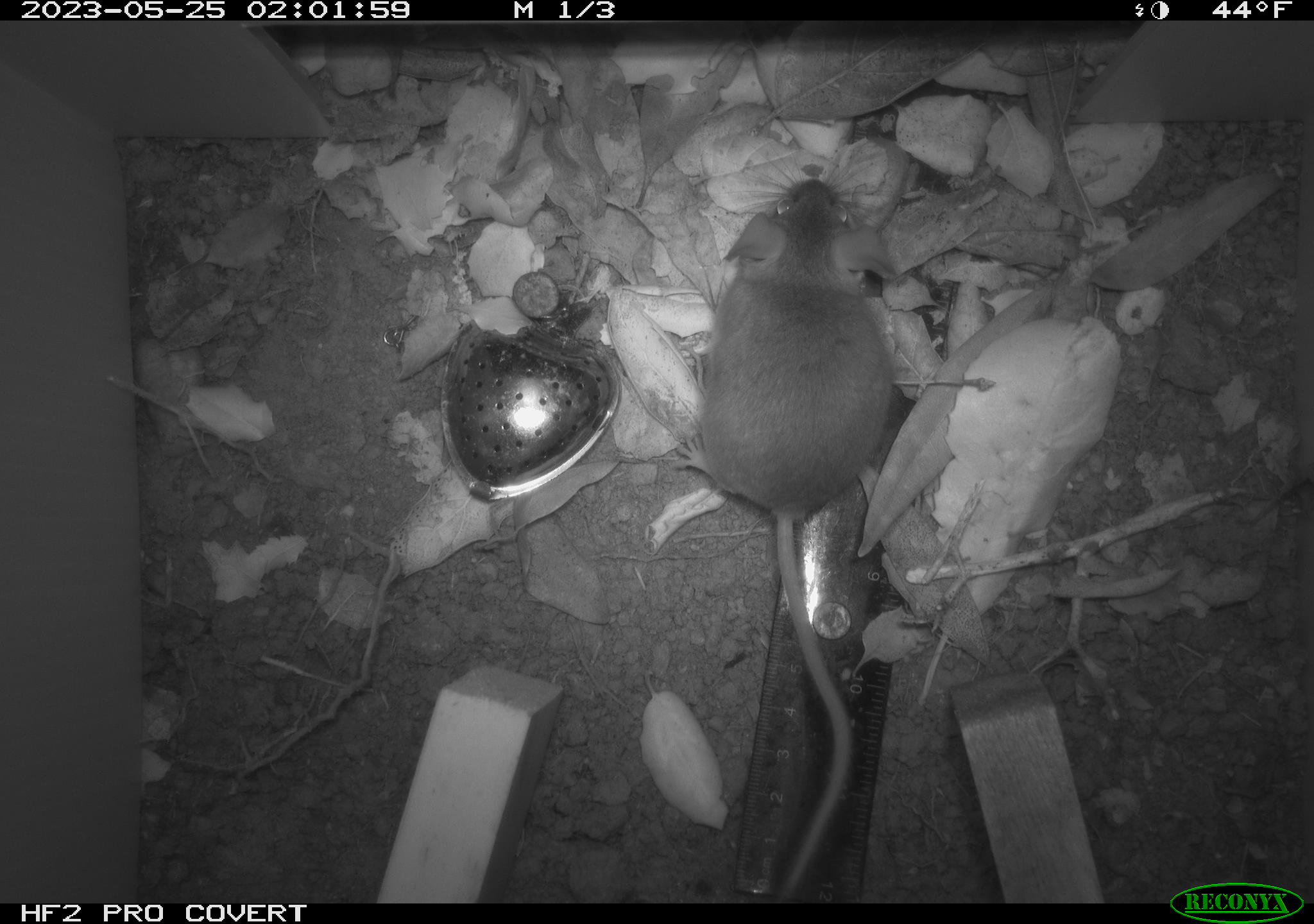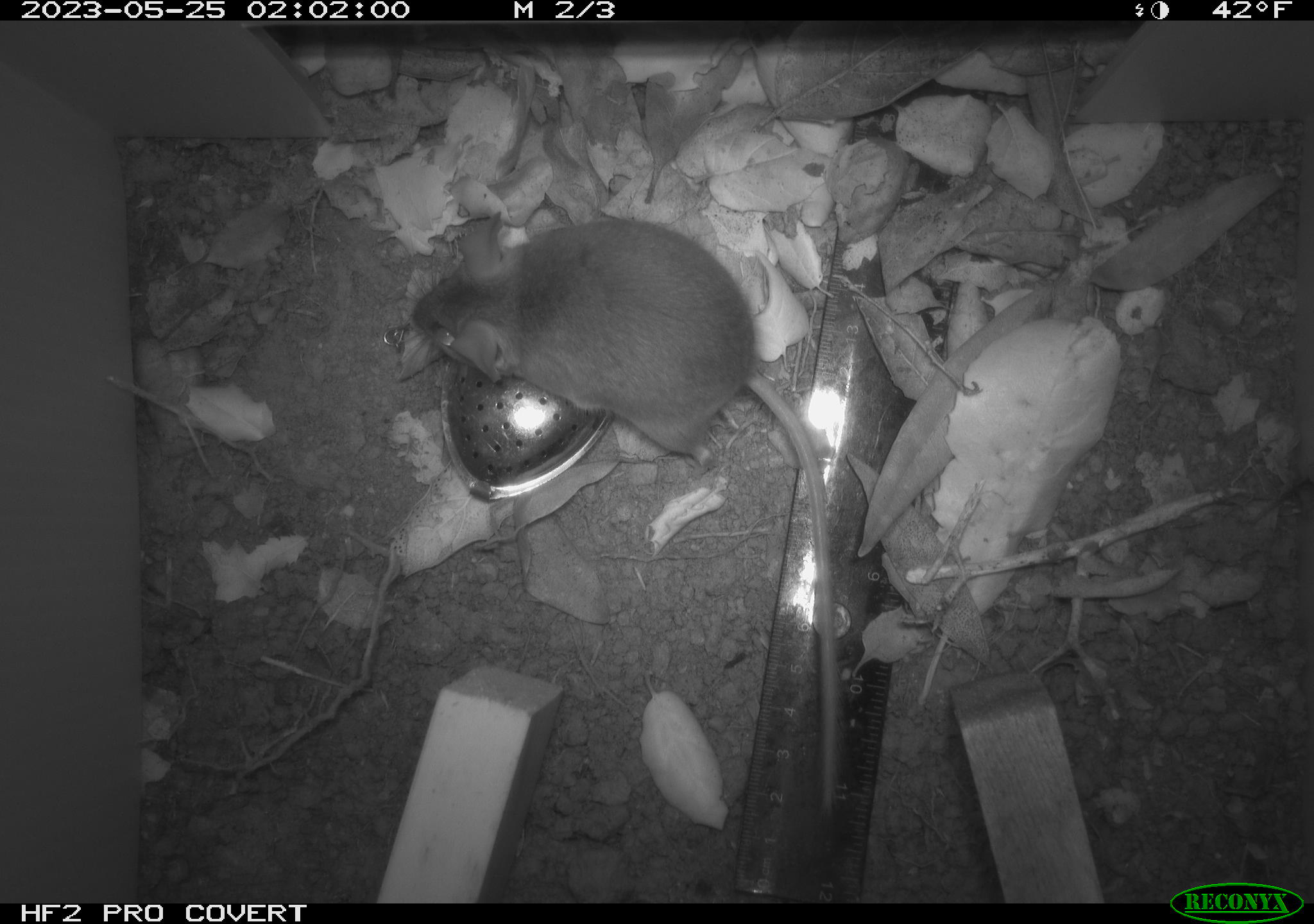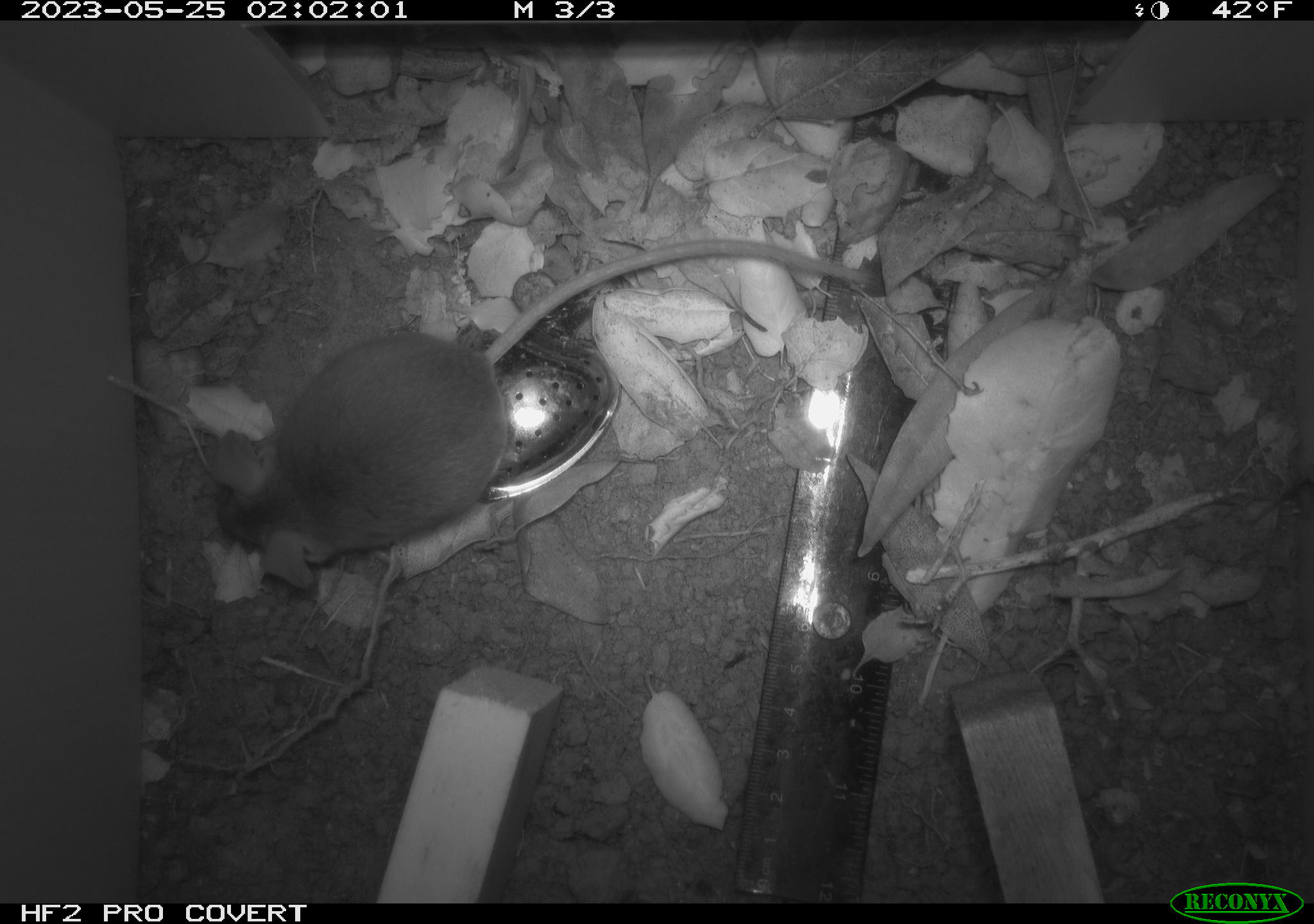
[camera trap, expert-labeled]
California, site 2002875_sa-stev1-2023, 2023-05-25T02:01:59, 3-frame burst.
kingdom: Animalia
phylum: Chordata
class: Mammalia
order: Rodentia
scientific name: Rodentia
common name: mouse species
Mouse species (Rodentia).